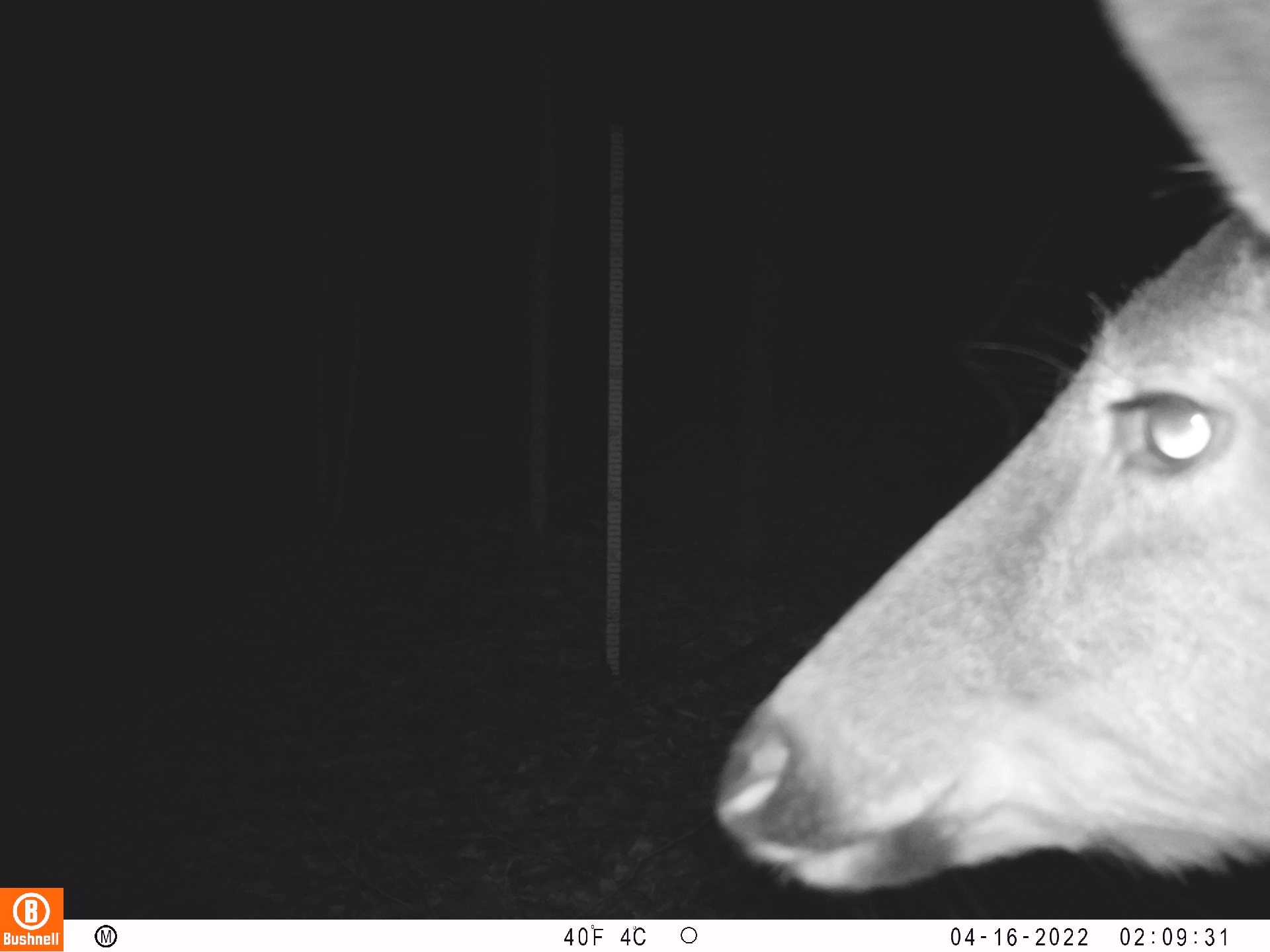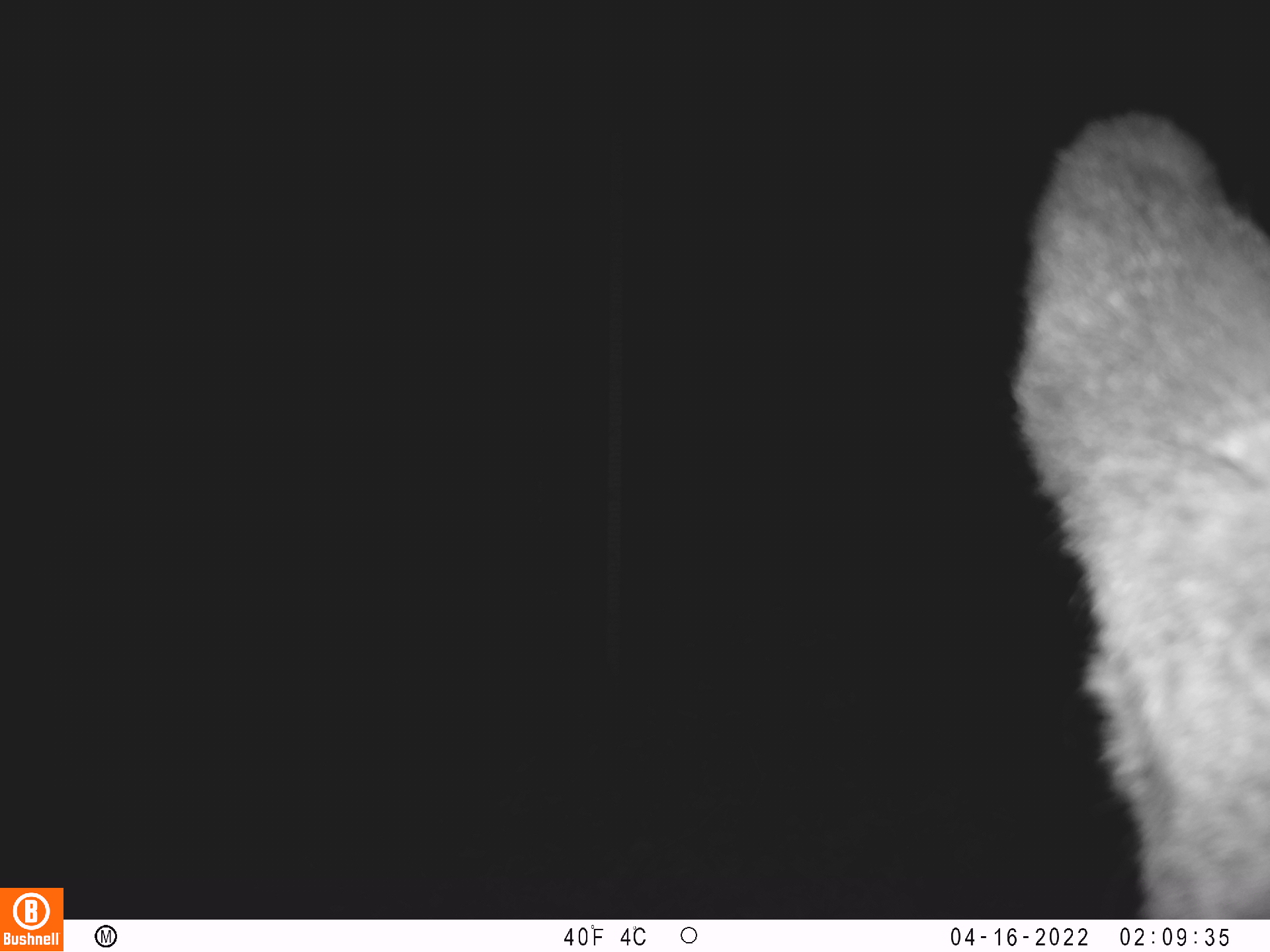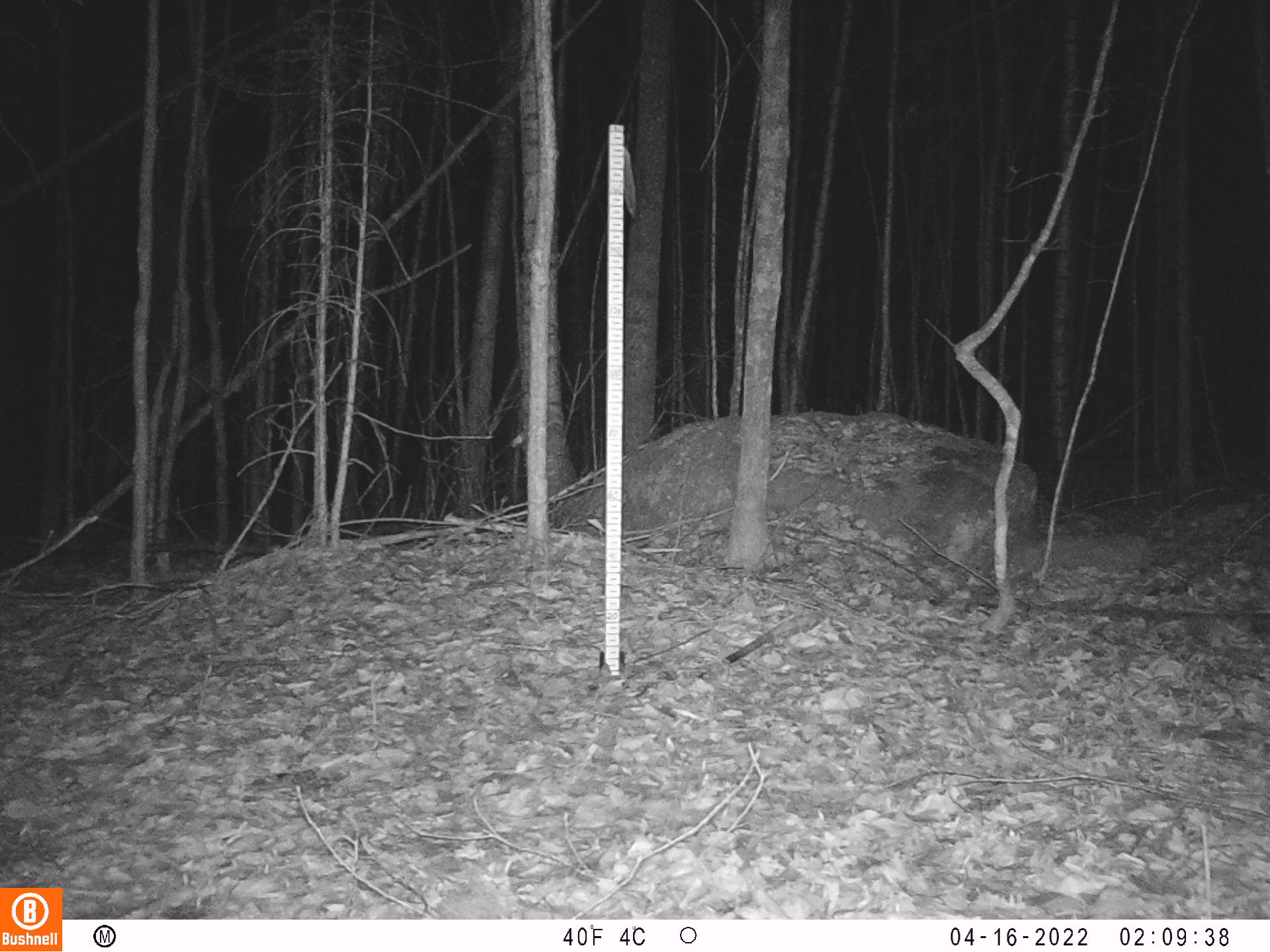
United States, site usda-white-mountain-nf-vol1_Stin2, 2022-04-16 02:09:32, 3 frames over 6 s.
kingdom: Animalia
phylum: Chordata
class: Mammalia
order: Artiodactyla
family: Cervidae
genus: Odocoileus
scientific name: Odocoileus virginianus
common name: white-tailed deer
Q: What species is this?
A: White-tailed deer (Odocoileus virginianus).